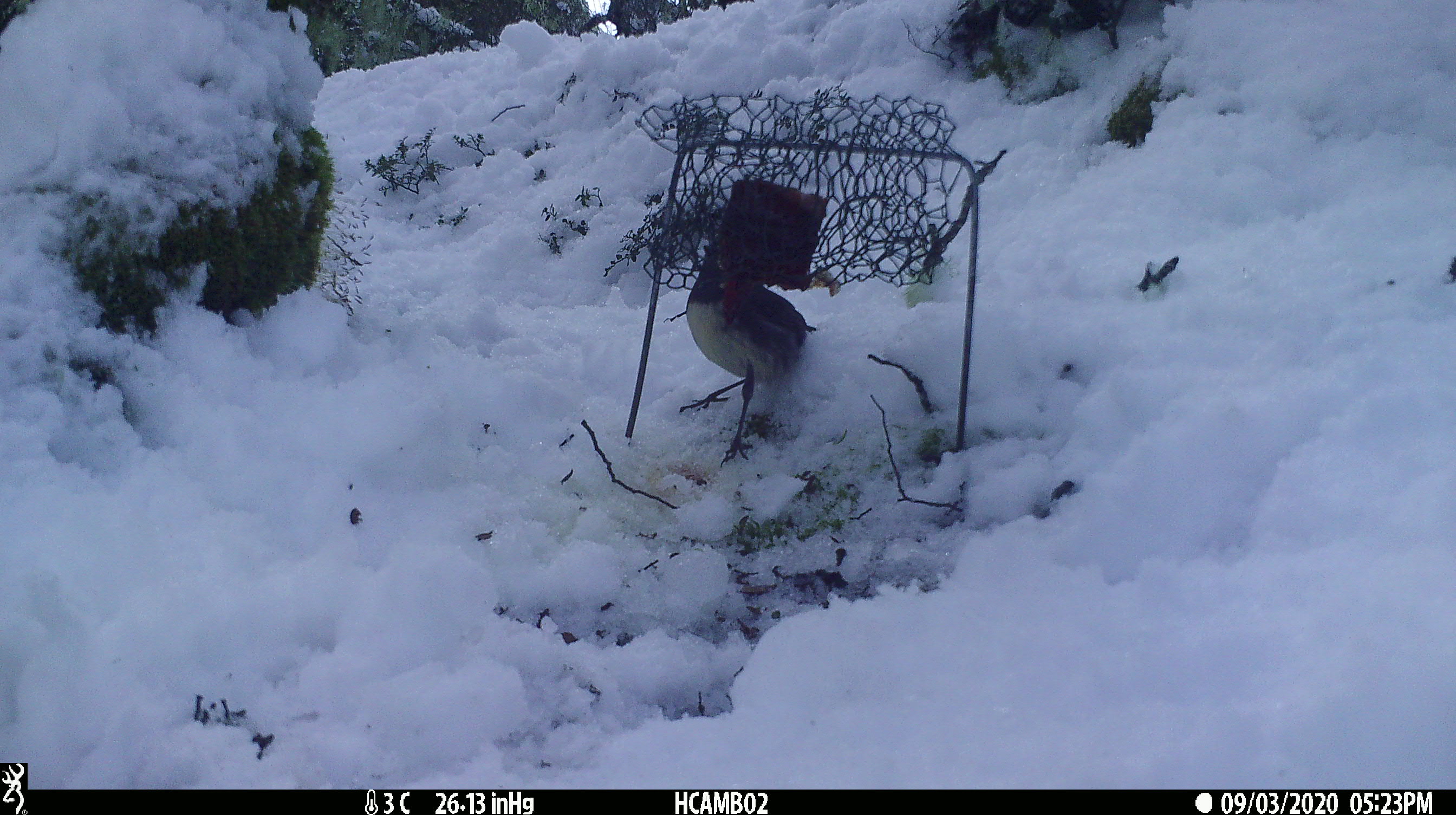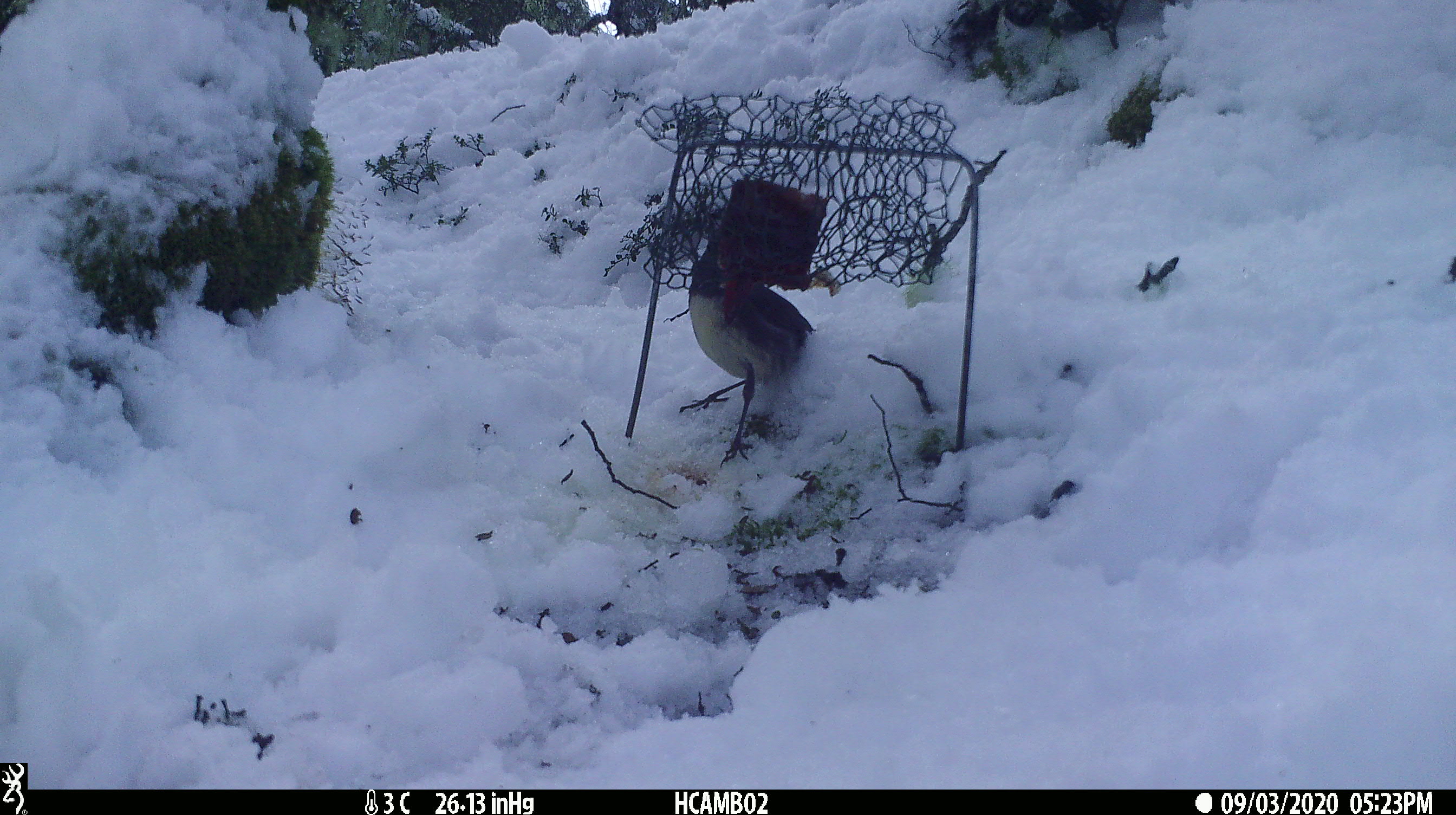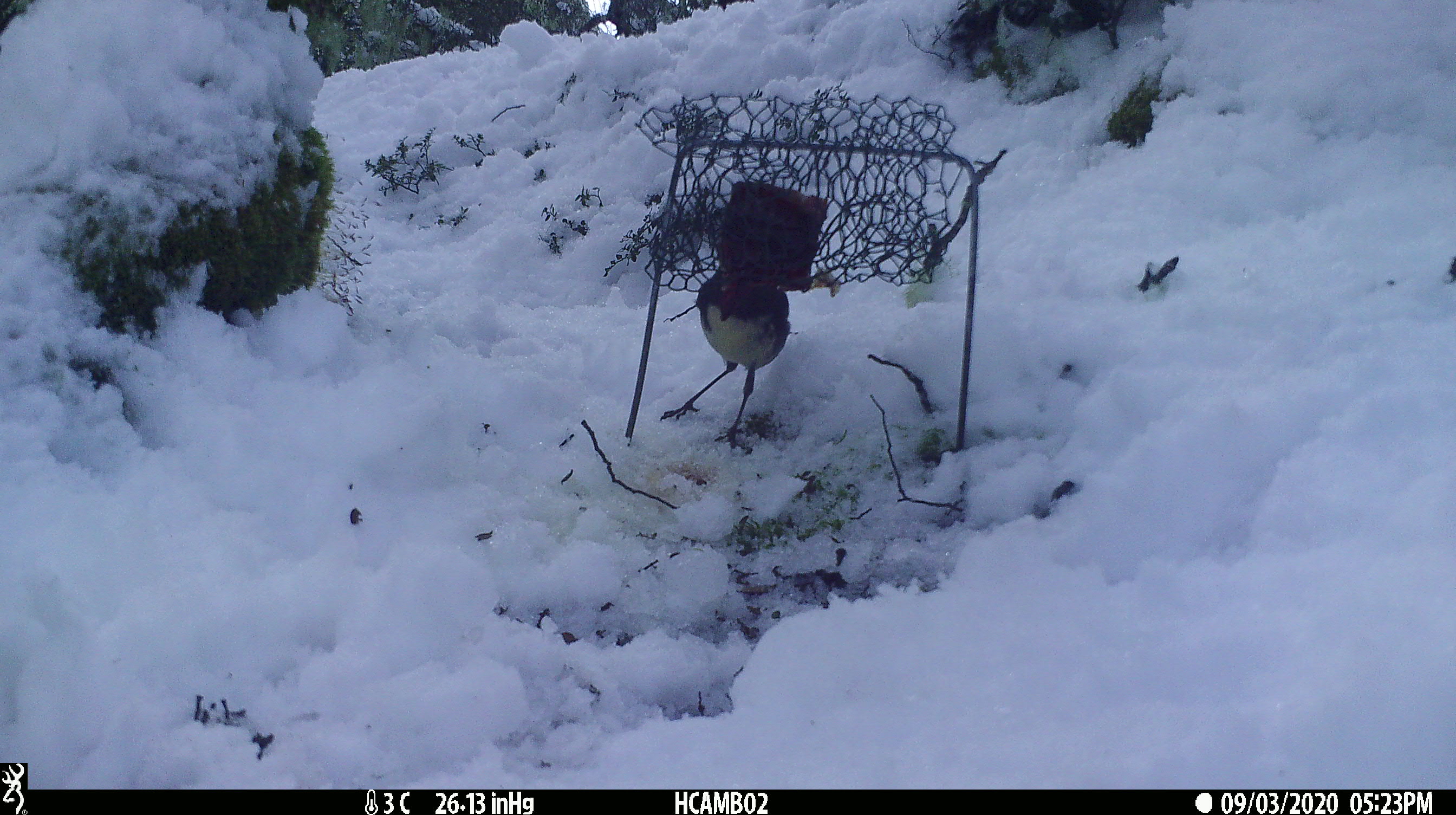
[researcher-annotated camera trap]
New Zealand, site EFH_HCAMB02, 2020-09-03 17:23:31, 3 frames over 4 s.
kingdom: Animalia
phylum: Chordata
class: Aves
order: Passeriformes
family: Petroicidae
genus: Petroica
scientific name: Petroica australis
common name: new zealand robin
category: robin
Robin (new zealand robin) (Petroica australis).